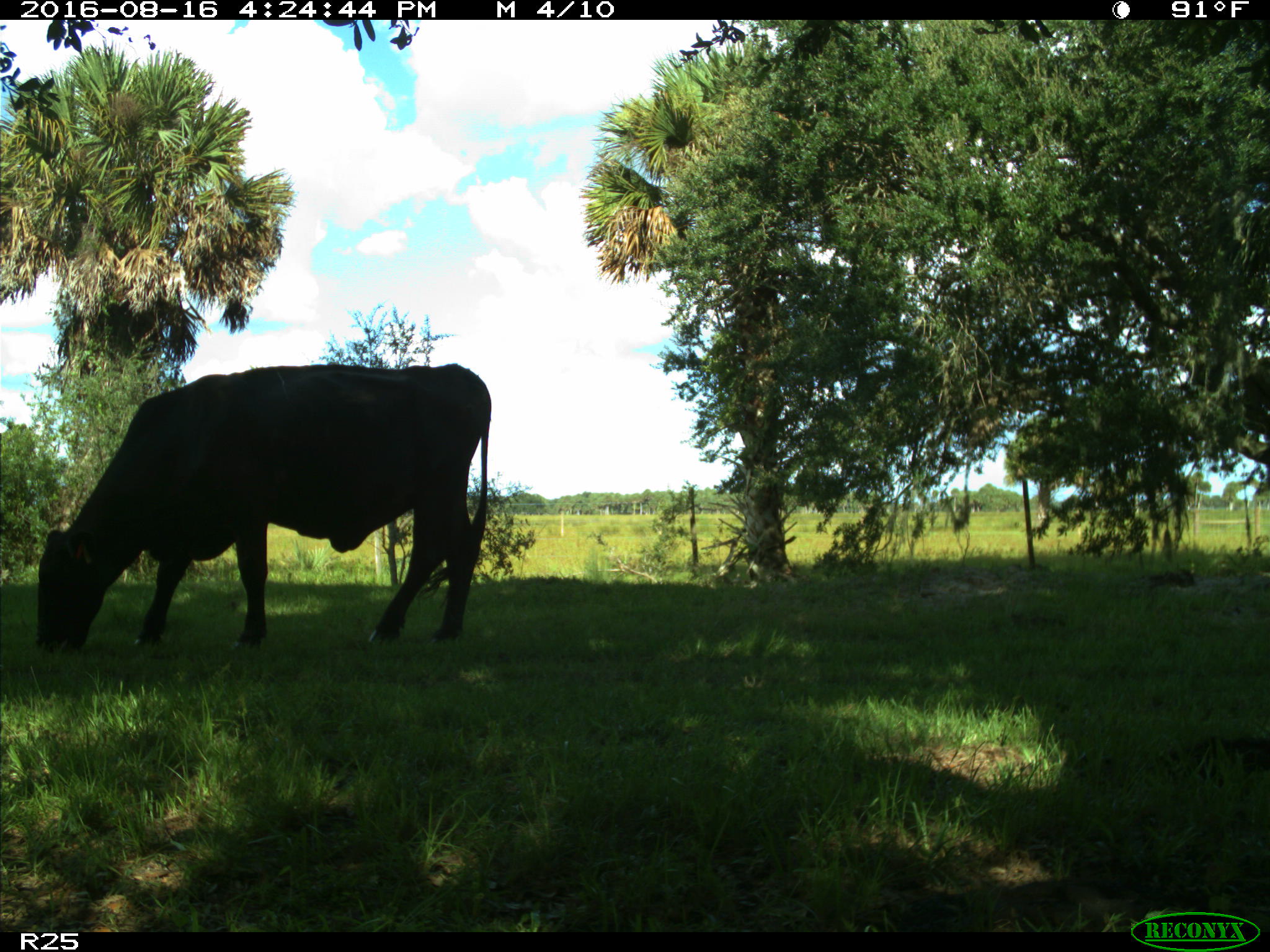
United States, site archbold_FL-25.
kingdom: Animalia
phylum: Chordata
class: Mammalia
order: Artiodactyla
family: Bovidae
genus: Bos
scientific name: Bos taurus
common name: domestic cow